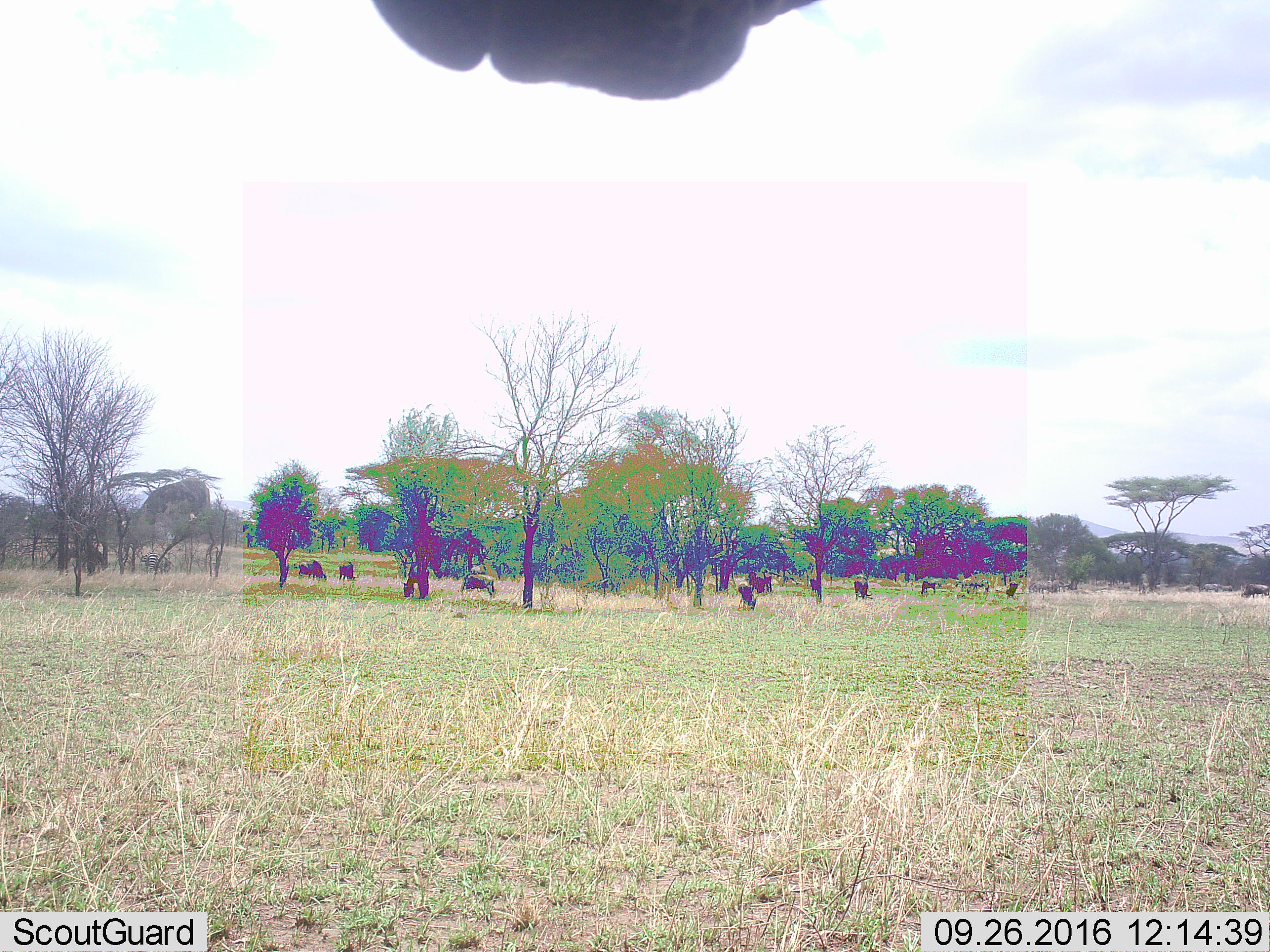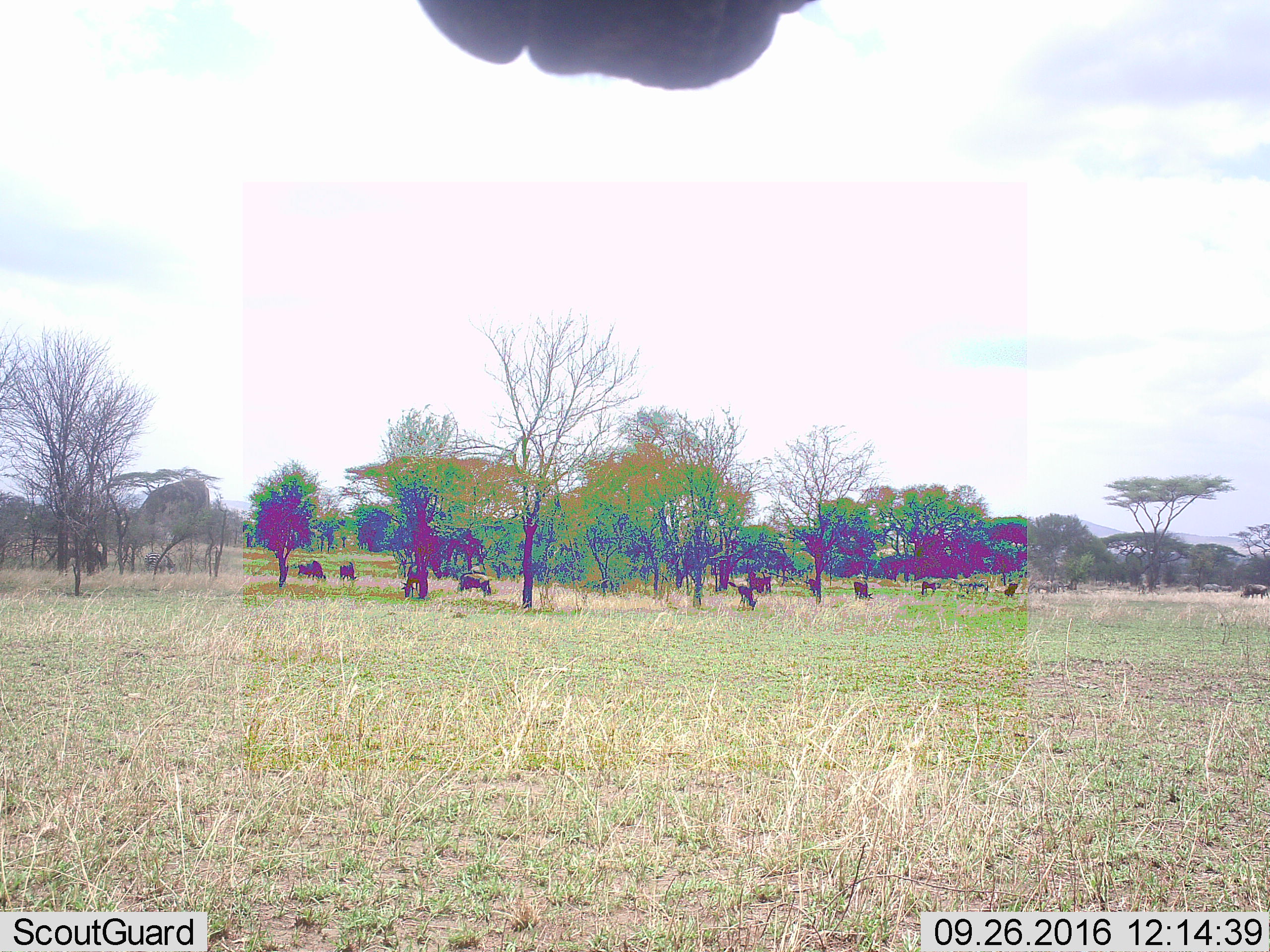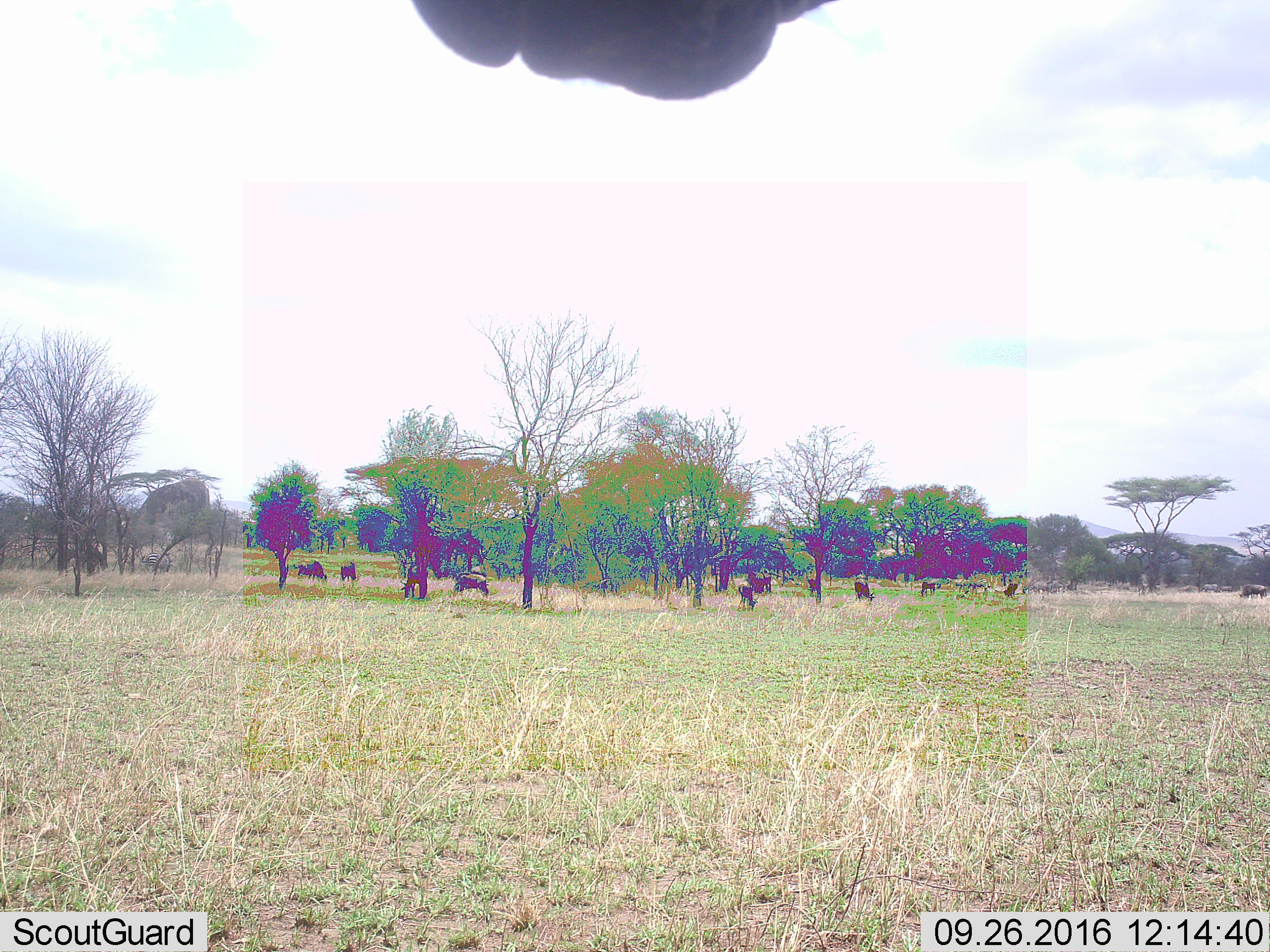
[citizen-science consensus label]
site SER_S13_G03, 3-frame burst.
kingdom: Animalia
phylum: Chordata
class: Mammalia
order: Artiodactyla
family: Bovidae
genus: Connochaetes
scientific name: Connochaetes taurinus taurinus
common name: blue wildebeest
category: wildebeestblue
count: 11-50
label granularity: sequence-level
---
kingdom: Animalia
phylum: Chordata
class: Mammalia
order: Perissodactyla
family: Equidae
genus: Equus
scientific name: Equus quagga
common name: plains zebra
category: zebraplains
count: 2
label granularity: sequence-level